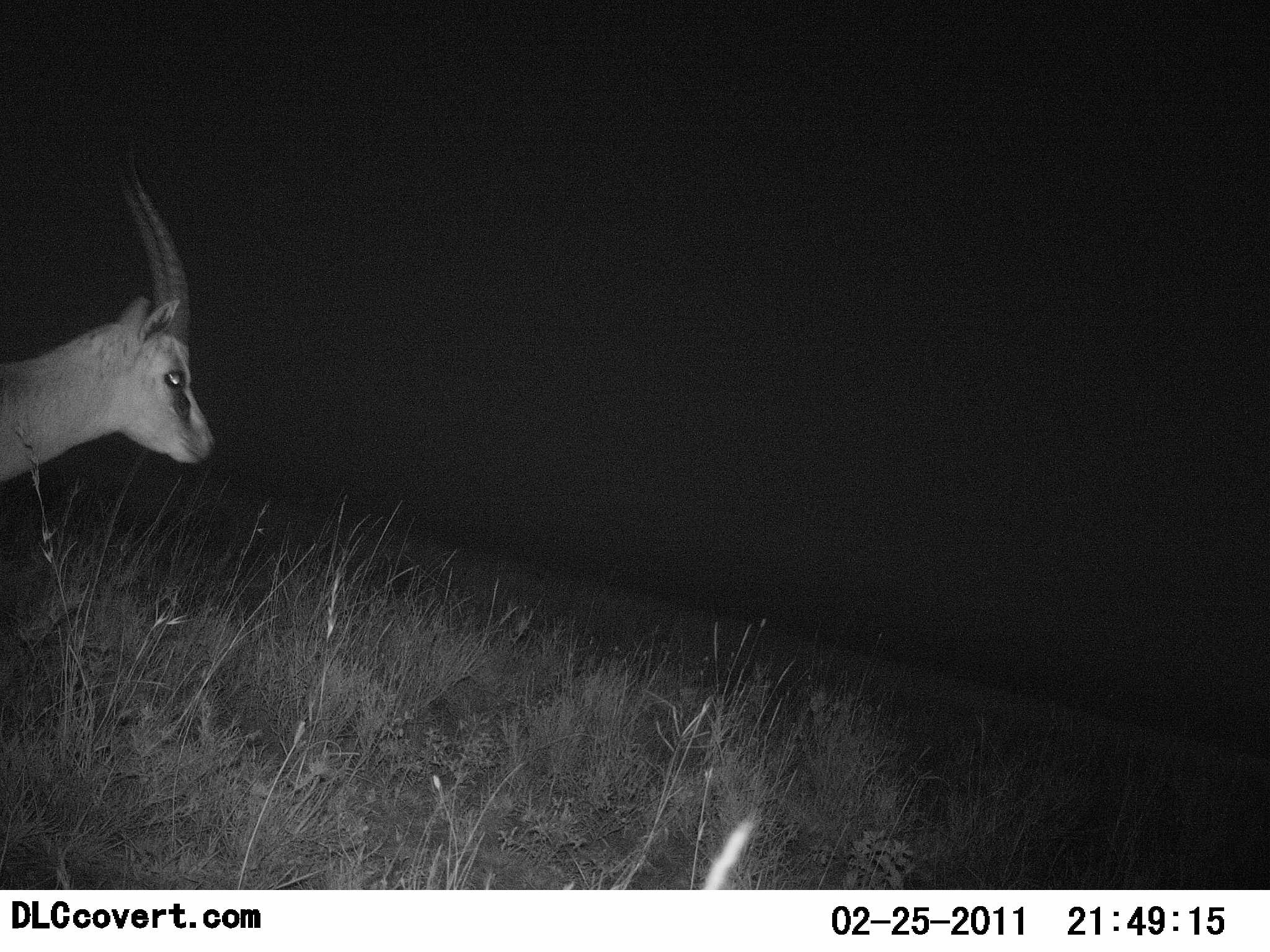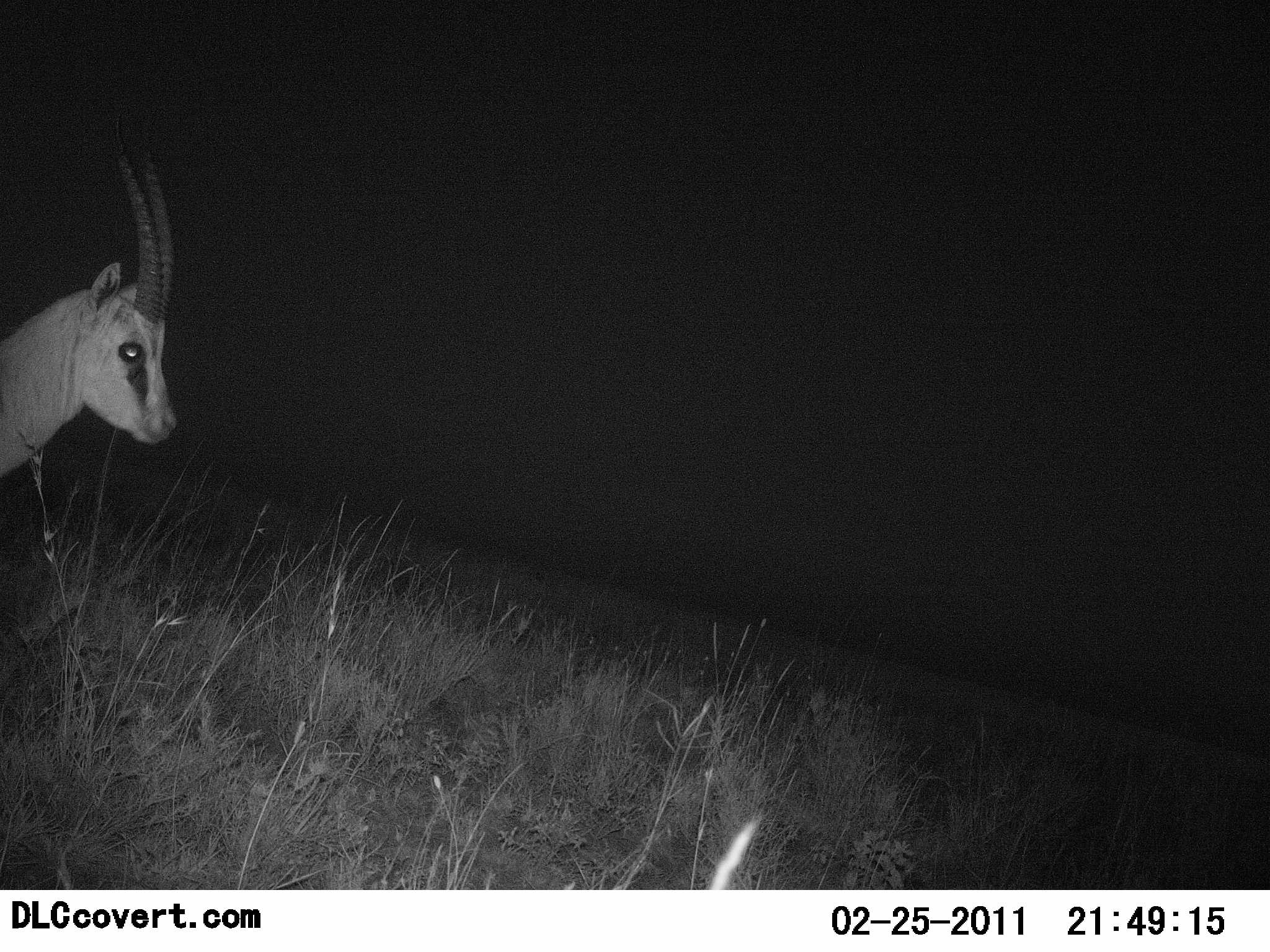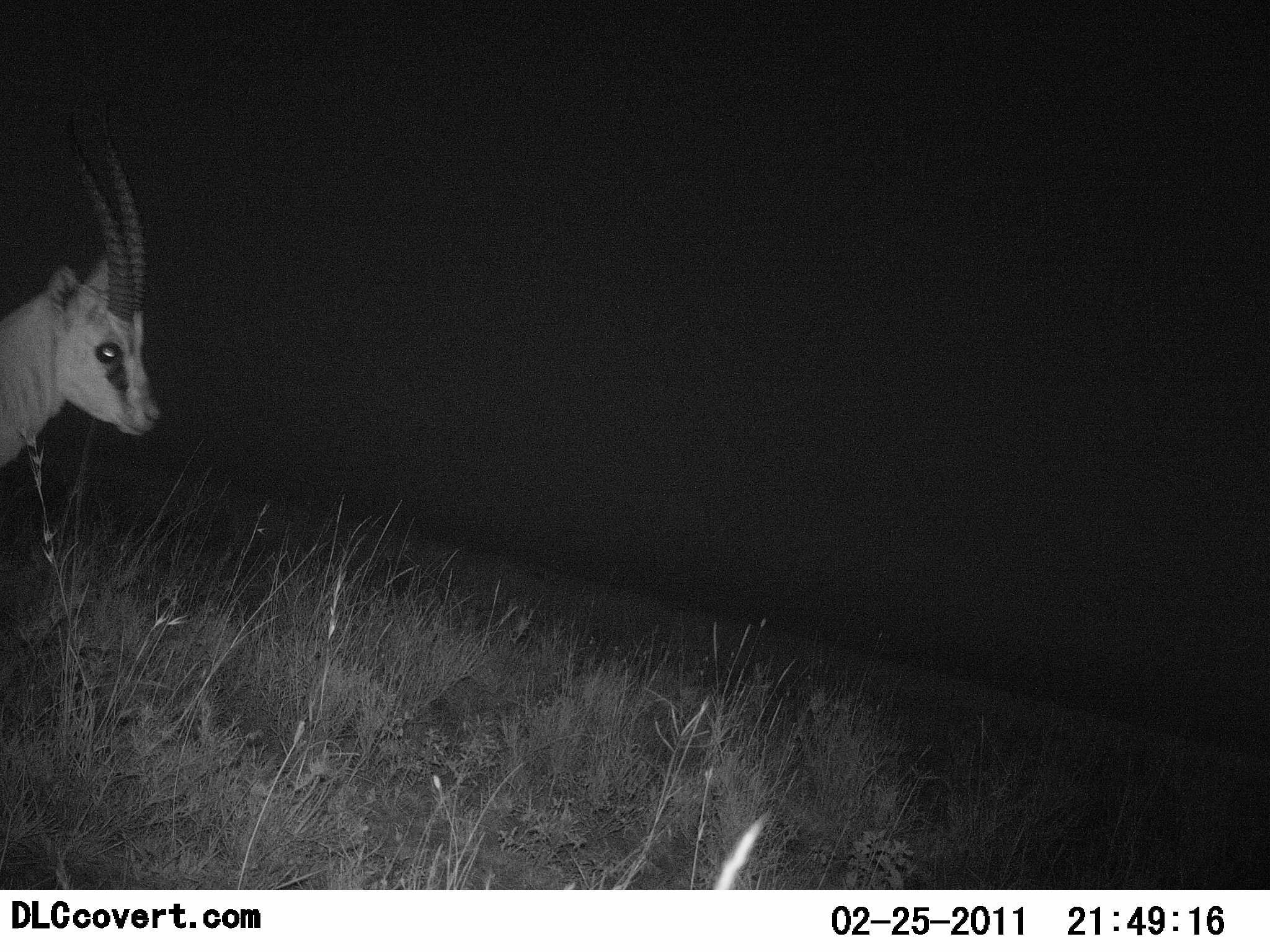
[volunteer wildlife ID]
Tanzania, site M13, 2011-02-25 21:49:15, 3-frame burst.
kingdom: Animalia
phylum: Chordata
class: Mammalia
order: Artiodactyla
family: Bovidae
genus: Eudorcas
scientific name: Eudorcas thomsonii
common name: thomson's gazelle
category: gazellethomsons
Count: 1.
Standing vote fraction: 90%.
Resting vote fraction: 0%.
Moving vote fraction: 10%.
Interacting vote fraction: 0%.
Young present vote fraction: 0%.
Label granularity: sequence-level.